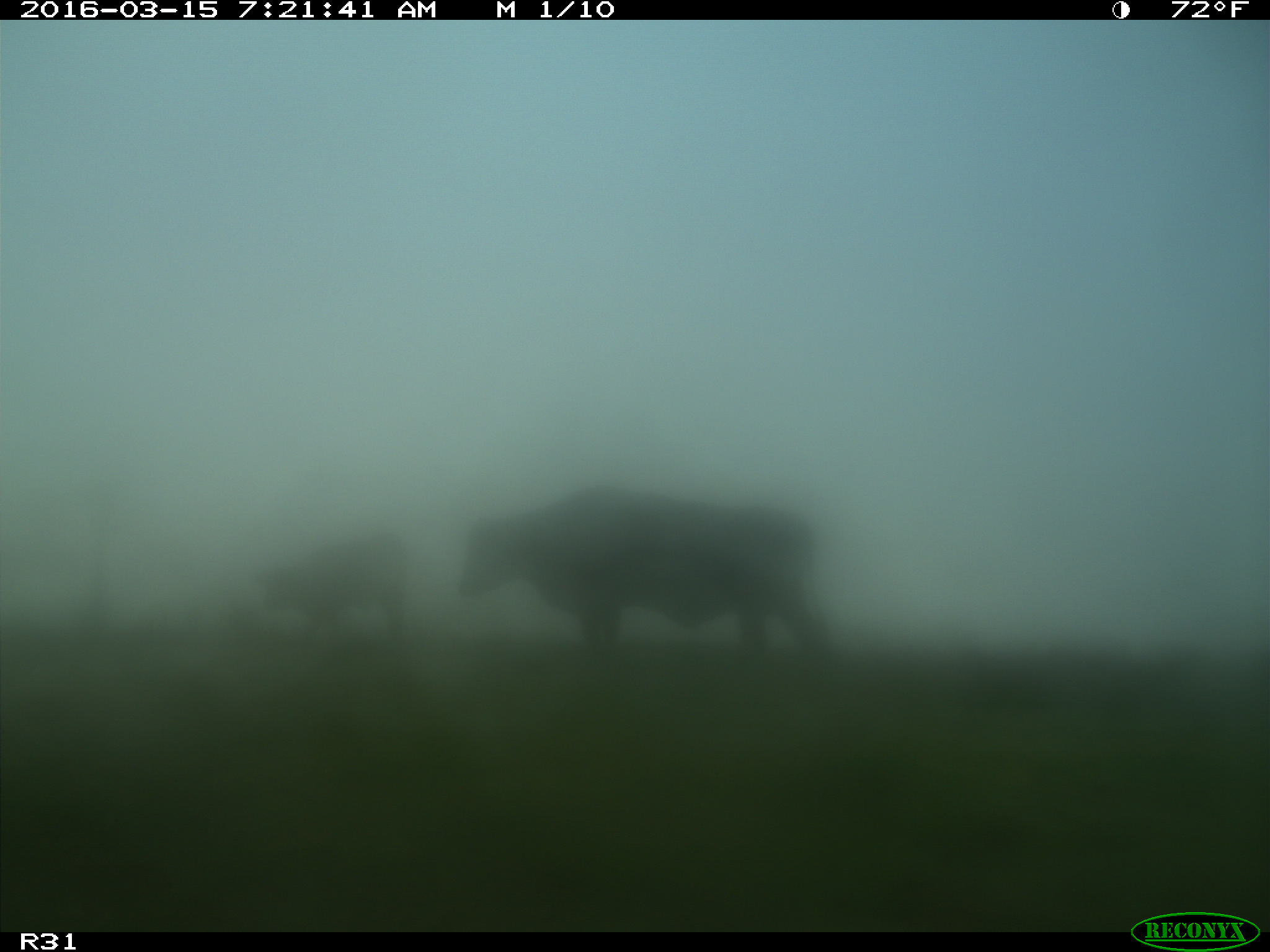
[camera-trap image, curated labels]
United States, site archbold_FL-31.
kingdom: Animalia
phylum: Chordata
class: Mammalia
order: Artiodactyla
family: Bovidae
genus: Bos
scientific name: Bos taurus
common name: domestic cow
Bos taurus (domestic cow).